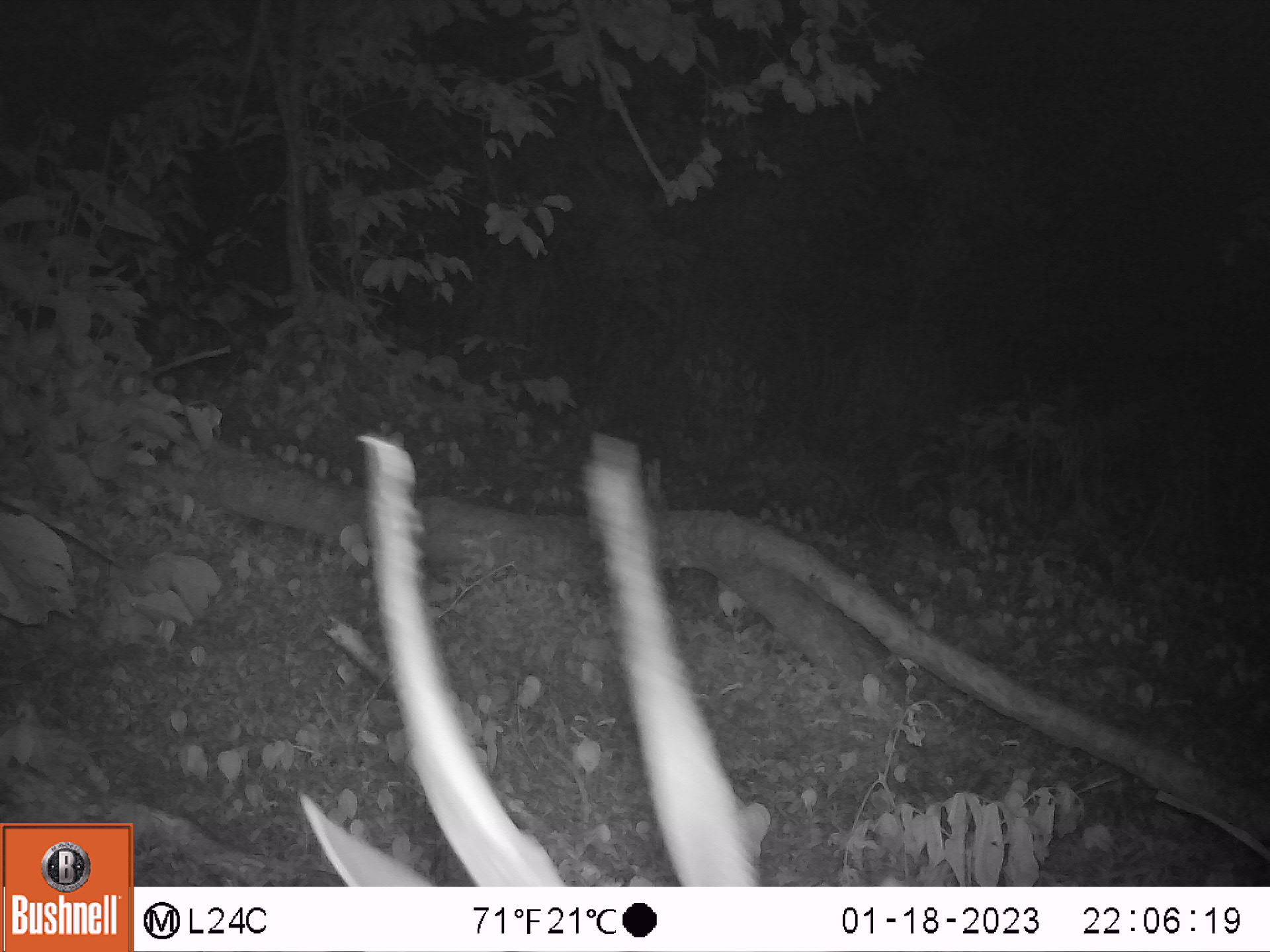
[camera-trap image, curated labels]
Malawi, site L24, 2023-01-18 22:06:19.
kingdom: Animalia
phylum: Chordata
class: Mammalia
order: Artiodactyla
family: Bovidae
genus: Tragelaphus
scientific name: Tragelaphus sylvaticus sylvaticus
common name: cape bushbuck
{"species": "cape bushbuck (Tragelaphus sylvaticus sylvaticus)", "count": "1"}